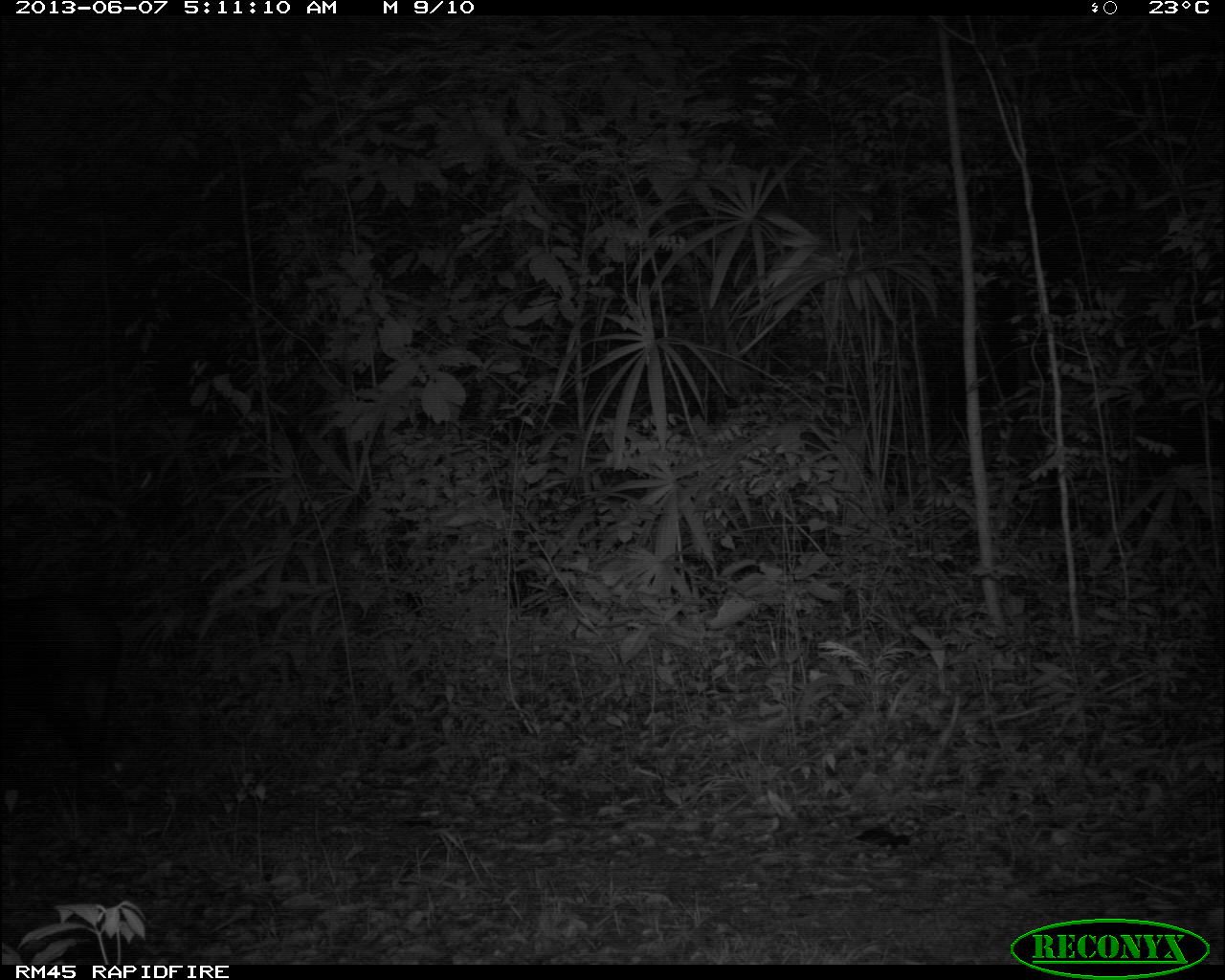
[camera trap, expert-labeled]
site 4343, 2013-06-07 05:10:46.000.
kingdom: Animalia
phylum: Chordata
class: Mammalia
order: Perissodactyla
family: Tapiridae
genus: Tapirus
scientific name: Tapirus bairdii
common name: baird's tapir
Tapirus bairdii (baird's tapir), count 1, sex male.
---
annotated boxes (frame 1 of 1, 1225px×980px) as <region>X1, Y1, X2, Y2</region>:
tapirus bairdii: <region>0, 585, 124, 774</region>